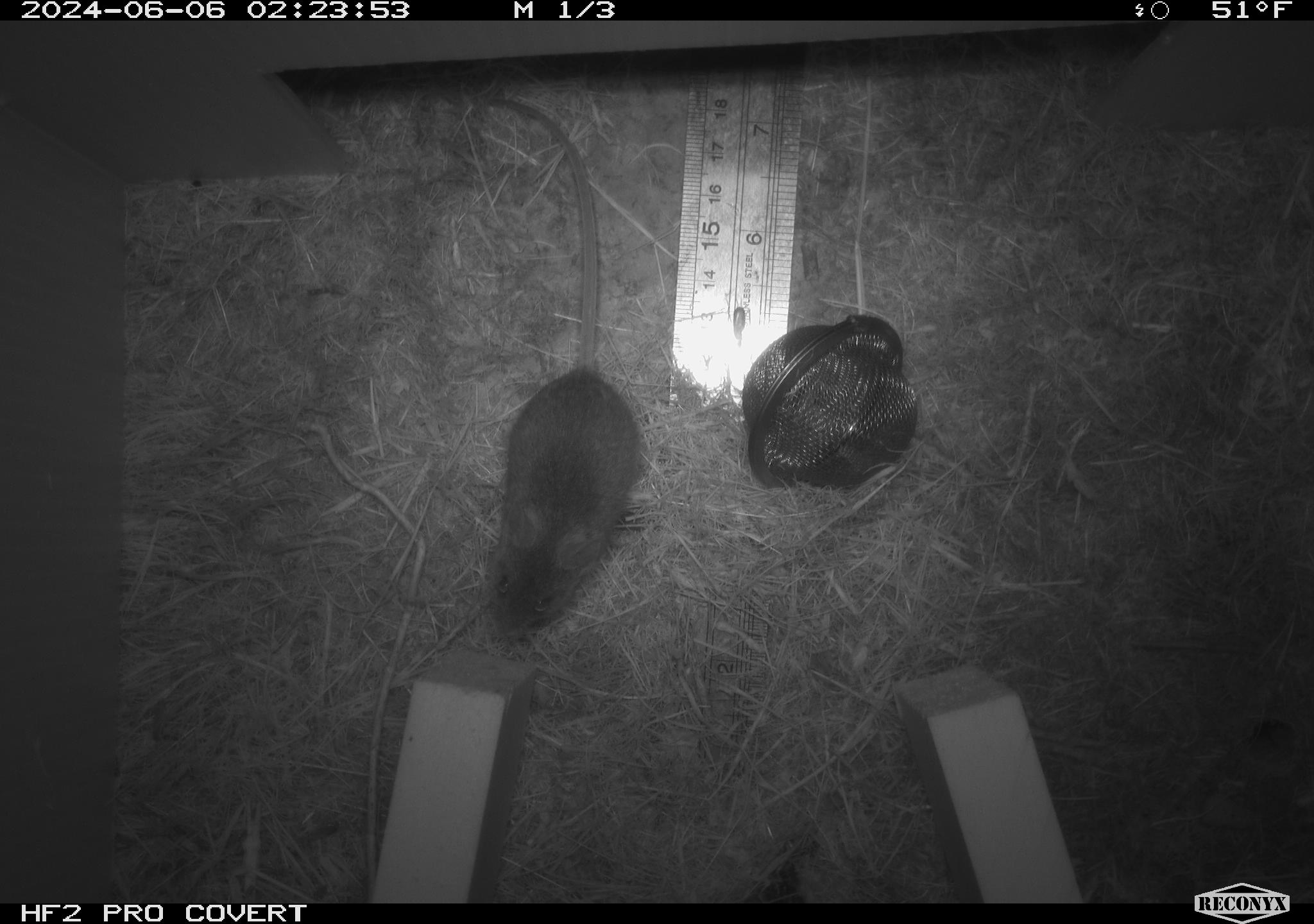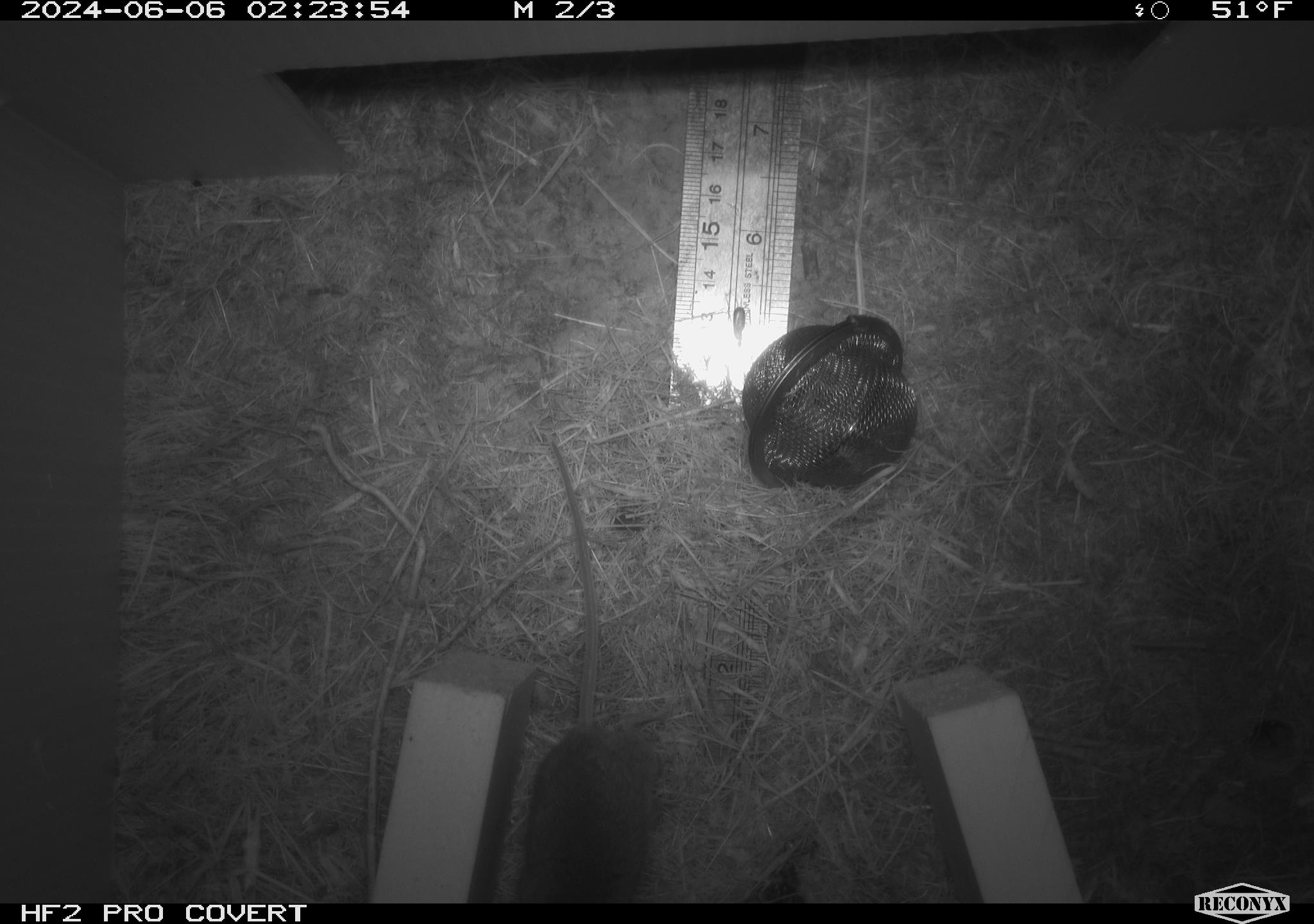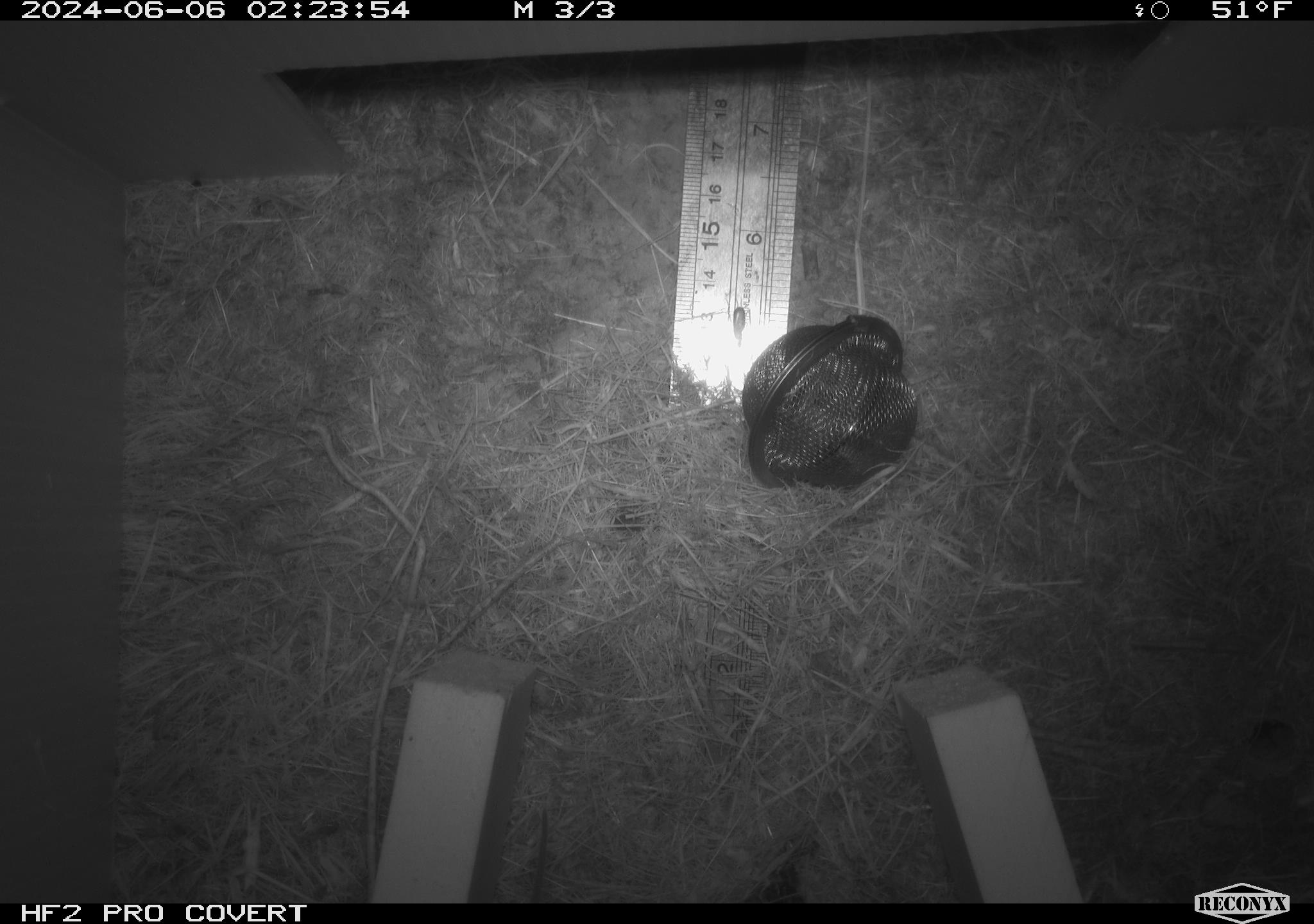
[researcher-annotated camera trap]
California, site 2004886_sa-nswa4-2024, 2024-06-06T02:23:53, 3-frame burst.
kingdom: Animalia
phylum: Arthropoda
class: Insecta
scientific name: Insecta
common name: insect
Insect (Insecta).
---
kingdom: Animalia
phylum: Chordata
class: Mammalia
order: Rodentia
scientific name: Rodentia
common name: mouse species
Mouse species (Rodentia).